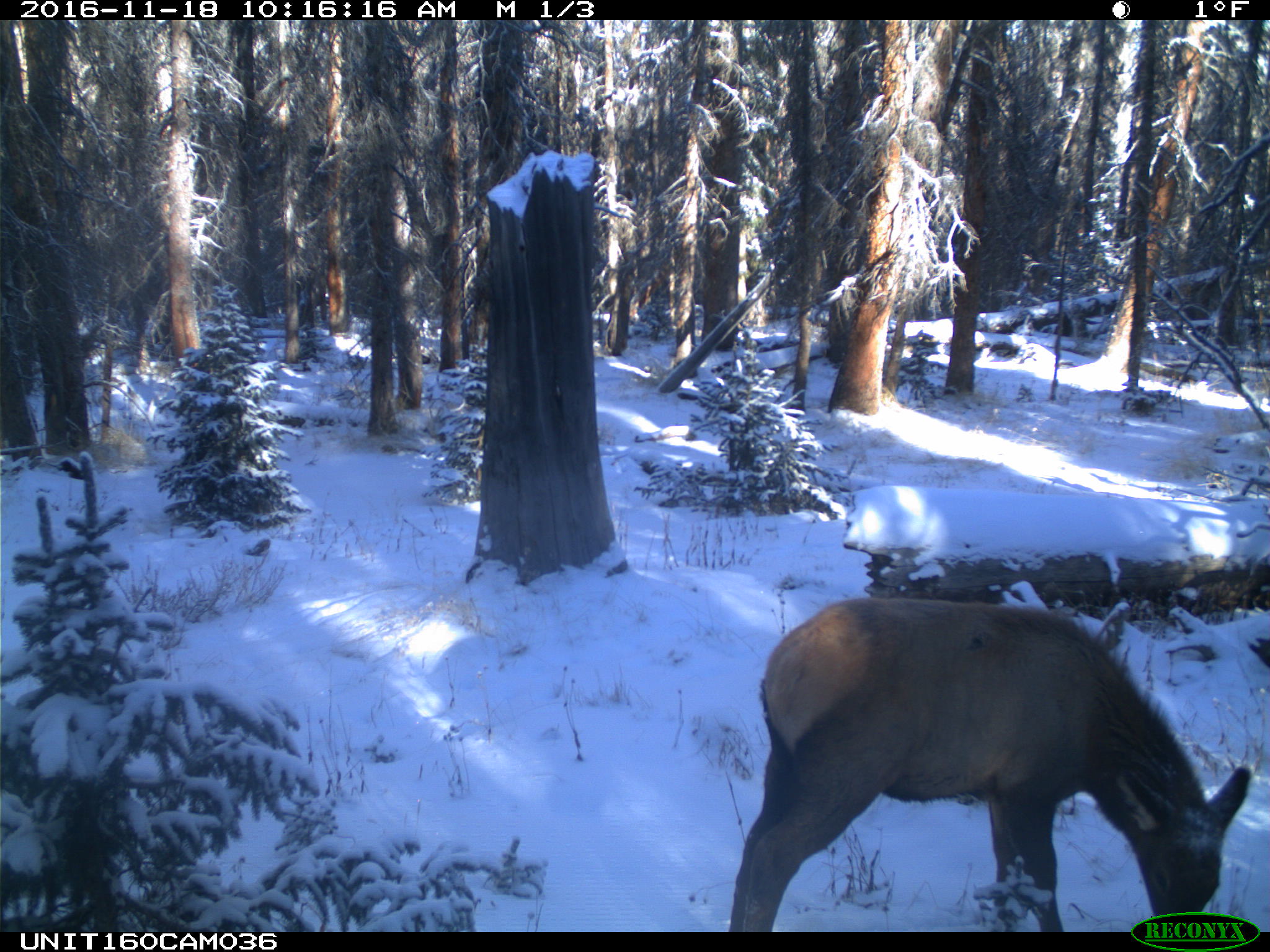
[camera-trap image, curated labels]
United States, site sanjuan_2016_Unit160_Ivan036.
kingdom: Animalia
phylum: Chordata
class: Mammalia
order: Artiodactyla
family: Cervidae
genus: Cervus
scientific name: Cervus elaphus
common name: red deer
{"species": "Cervus elaphus (red deer)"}